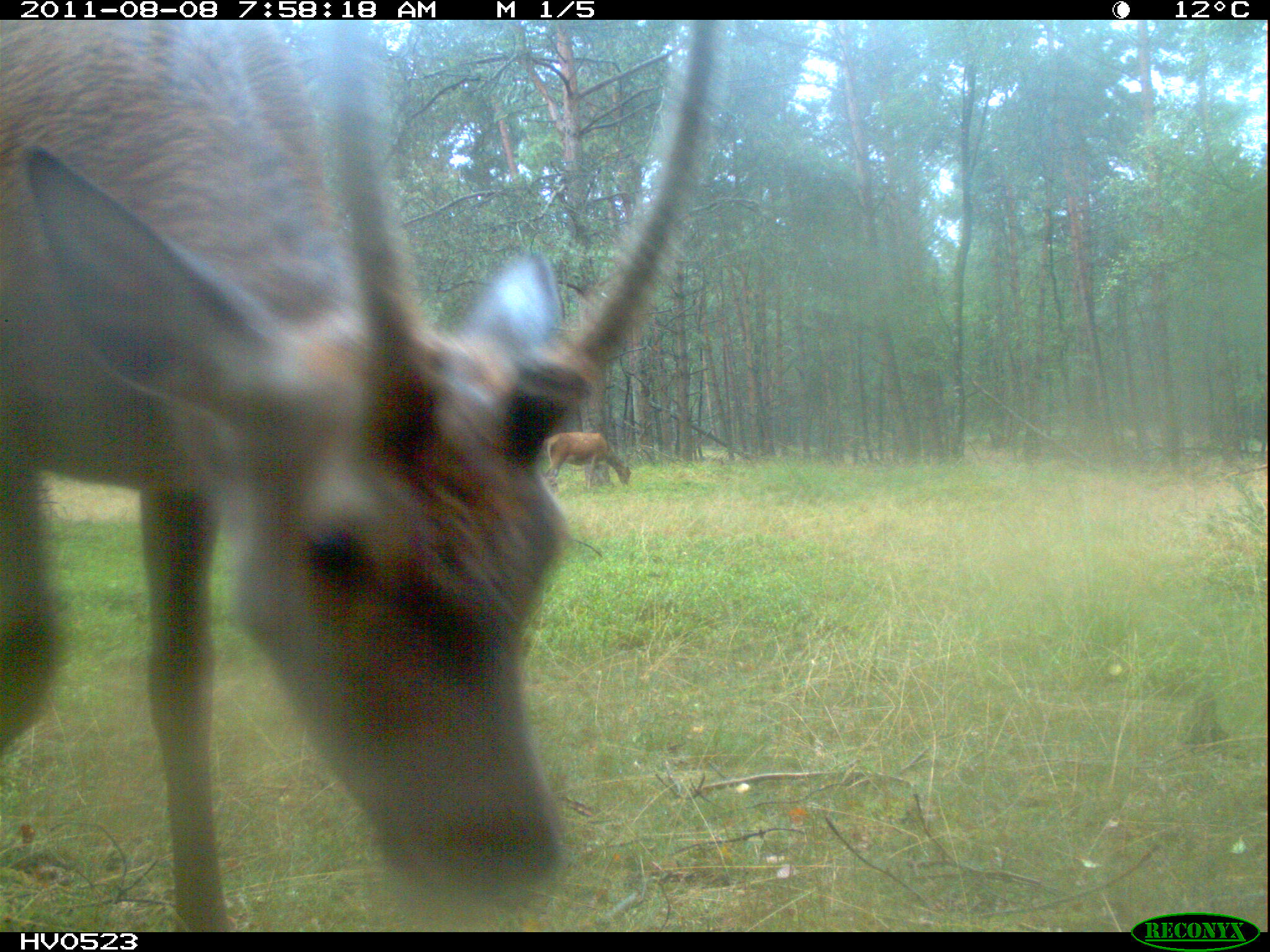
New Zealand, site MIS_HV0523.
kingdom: Animalia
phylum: Chordata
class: Mammalia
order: Artiodactyla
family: Cervidae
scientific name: Cervidae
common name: deer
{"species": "deer (Cervidae)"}